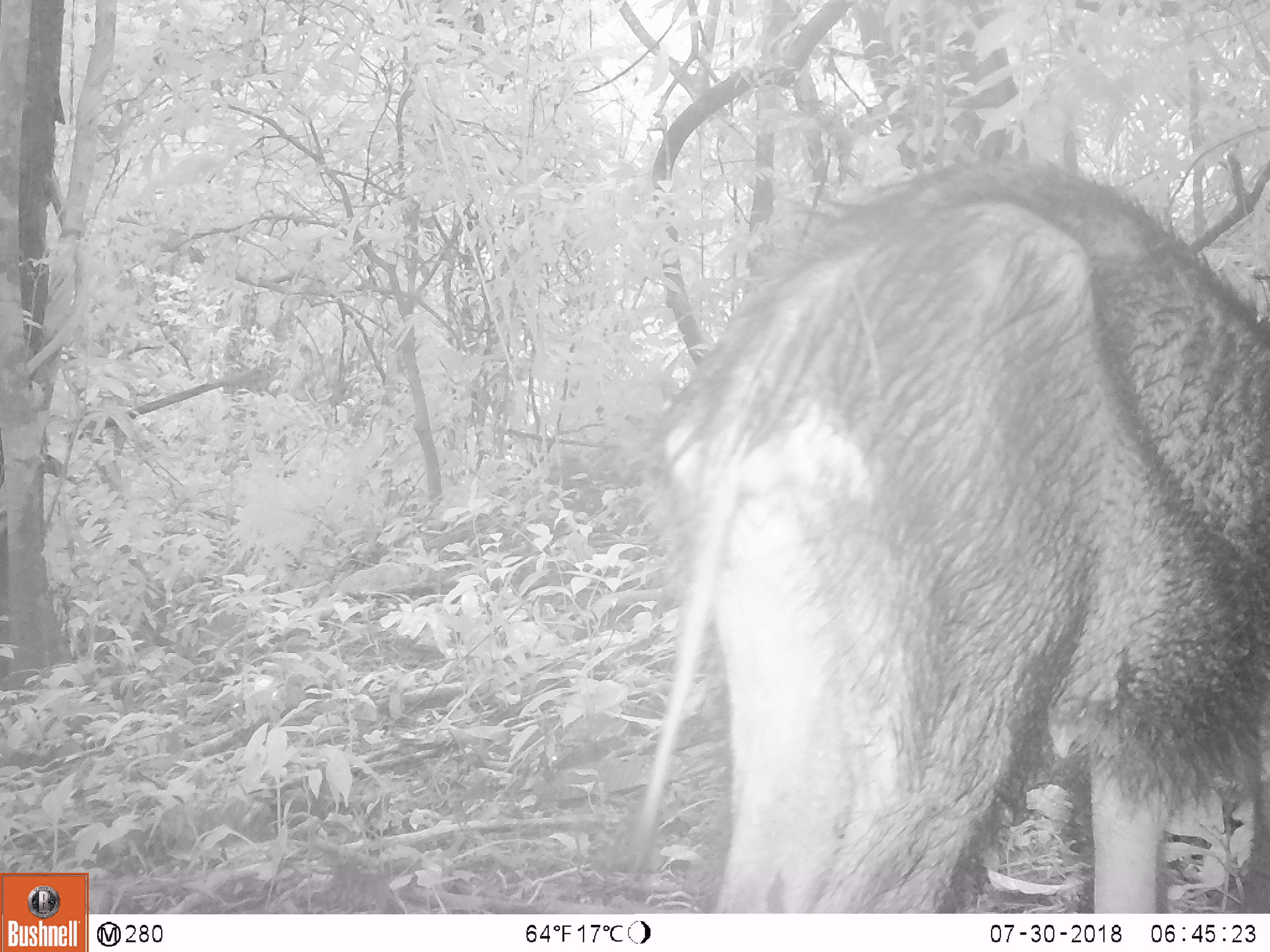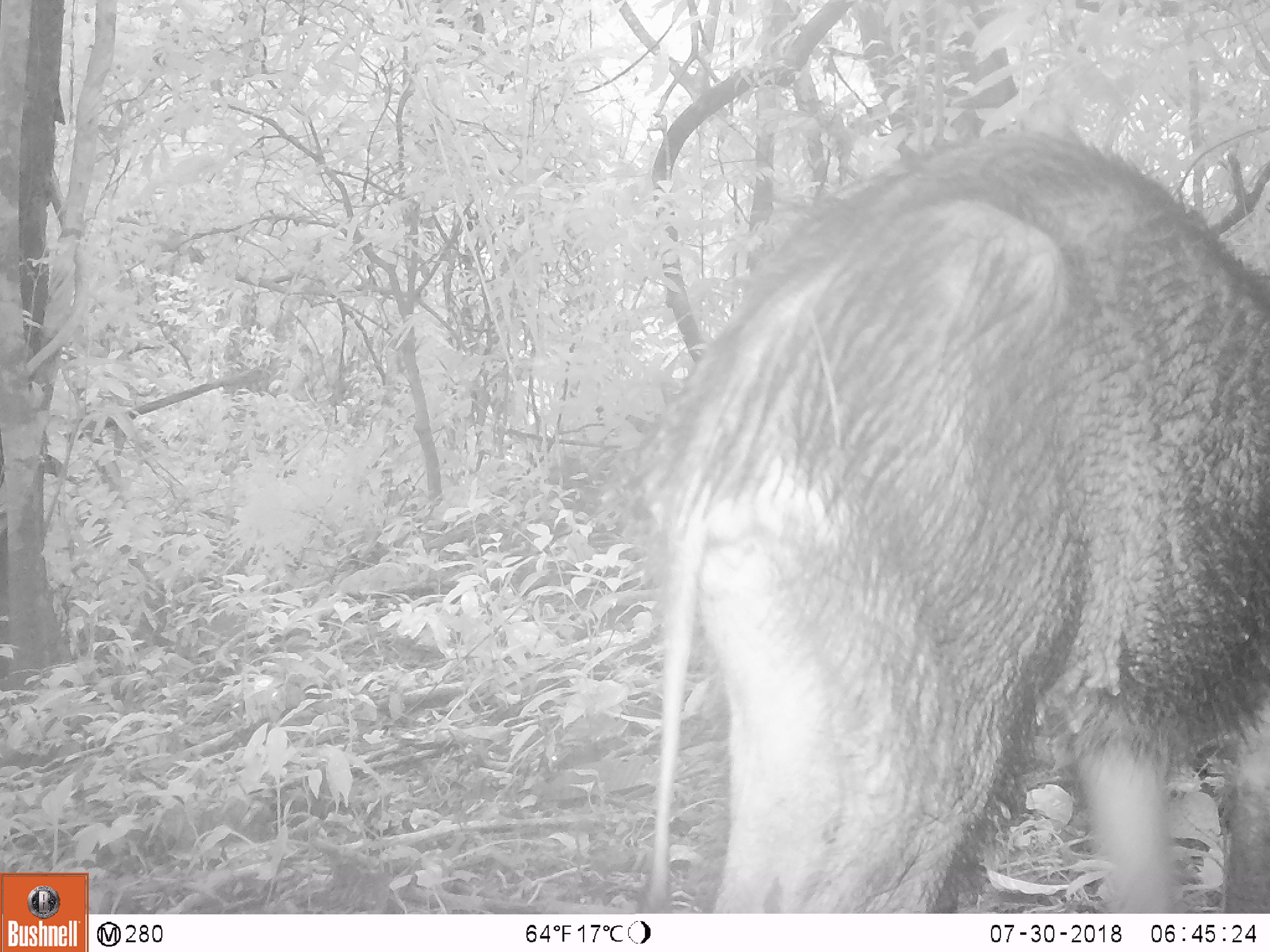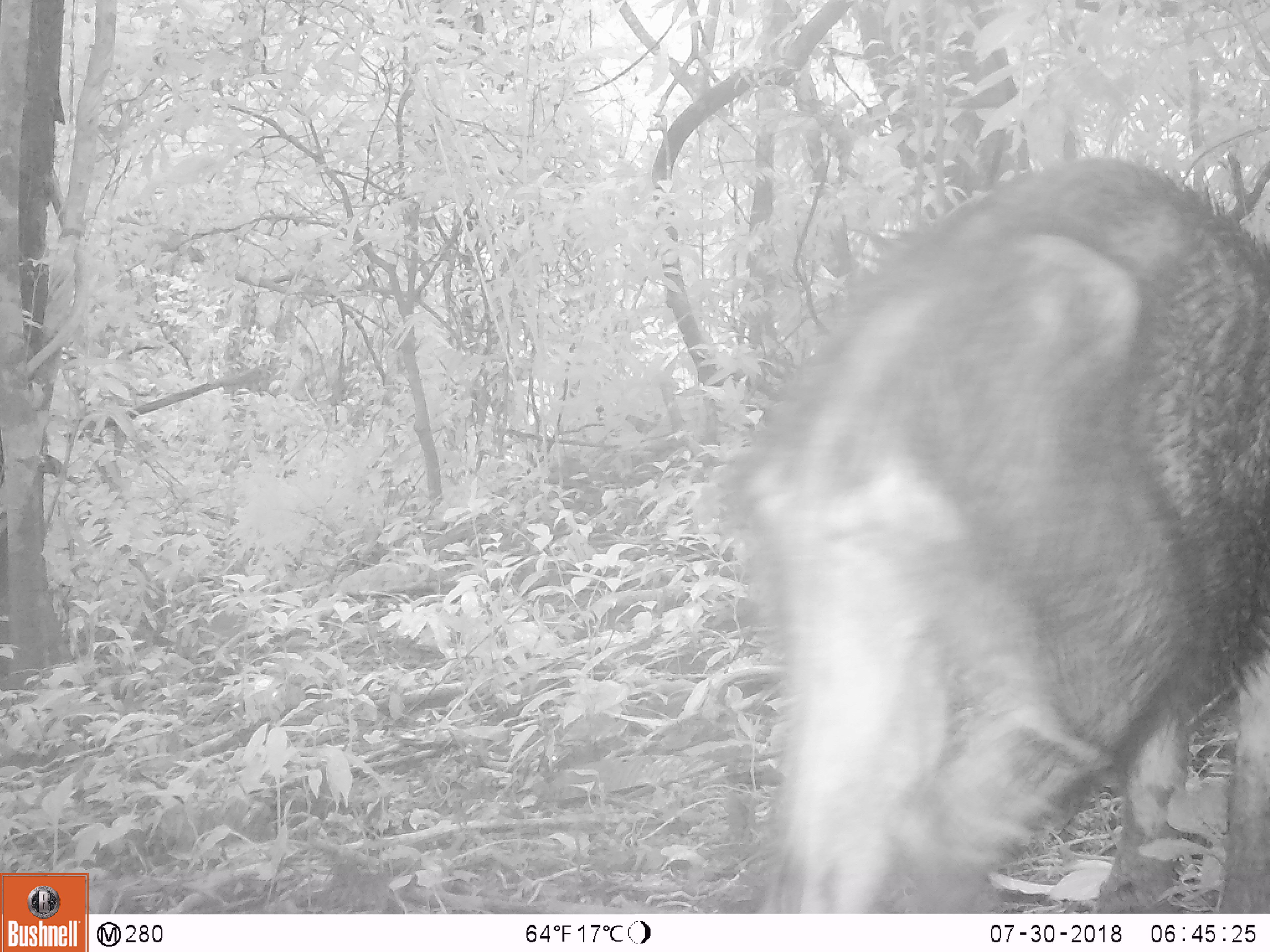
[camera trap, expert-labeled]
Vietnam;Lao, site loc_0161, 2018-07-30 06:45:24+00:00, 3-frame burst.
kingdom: Animalia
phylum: Chordata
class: Mammalia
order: Artiodactyla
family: Suidae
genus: Sus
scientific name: Sus scrofa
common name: eurasian wild pig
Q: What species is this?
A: Eurasian wild pig (Sus scrofa).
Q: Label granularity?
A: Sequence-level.